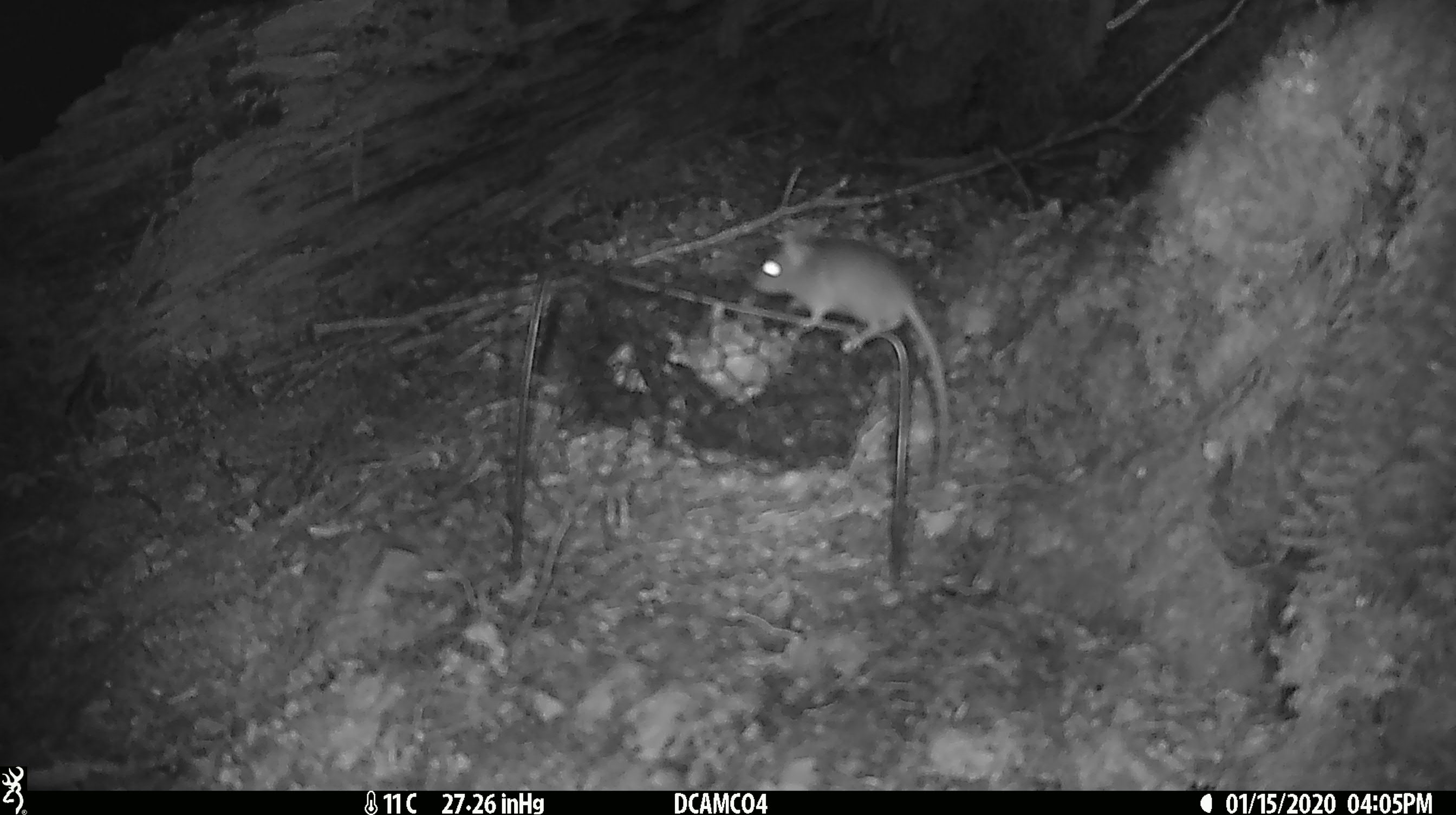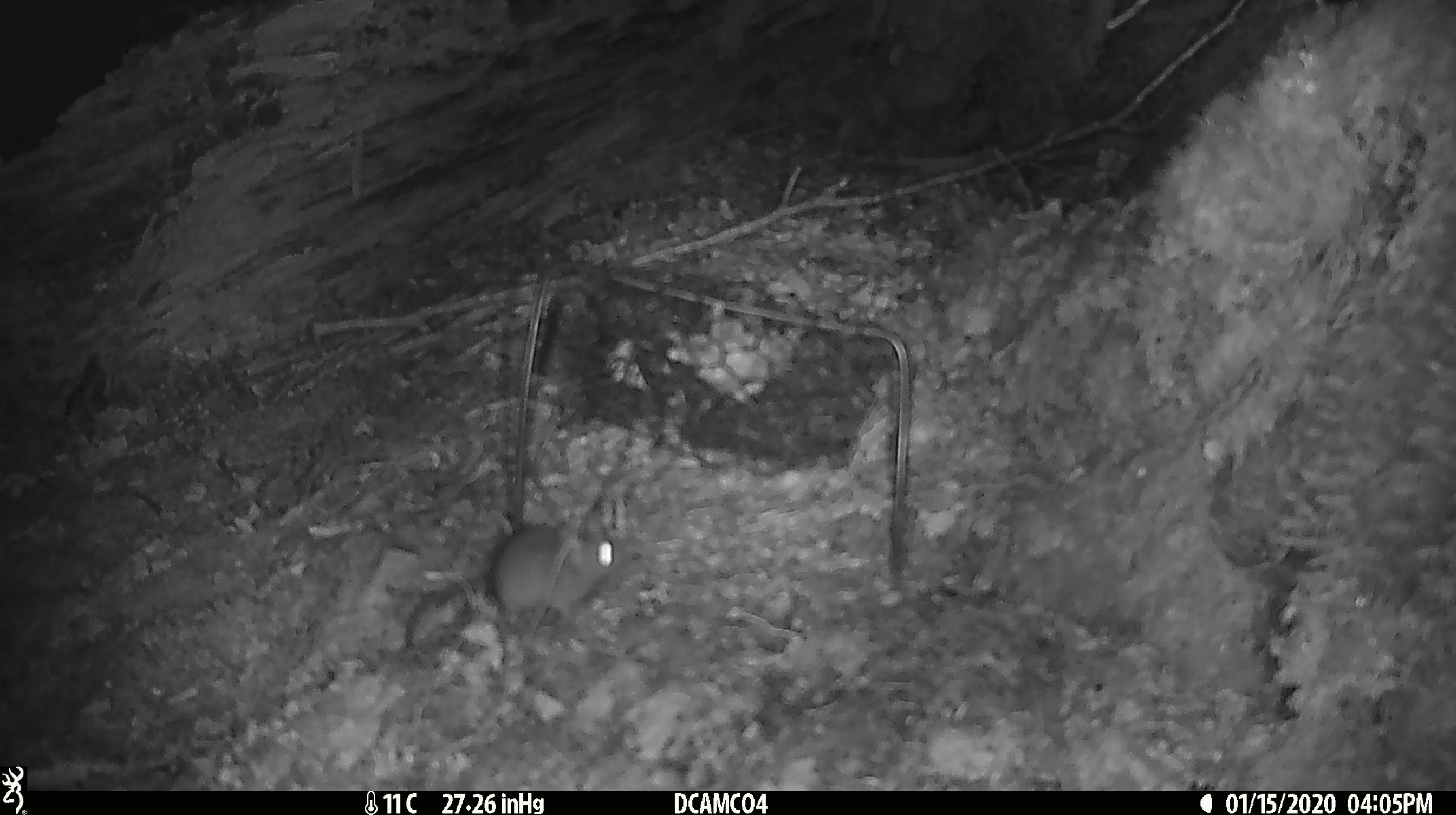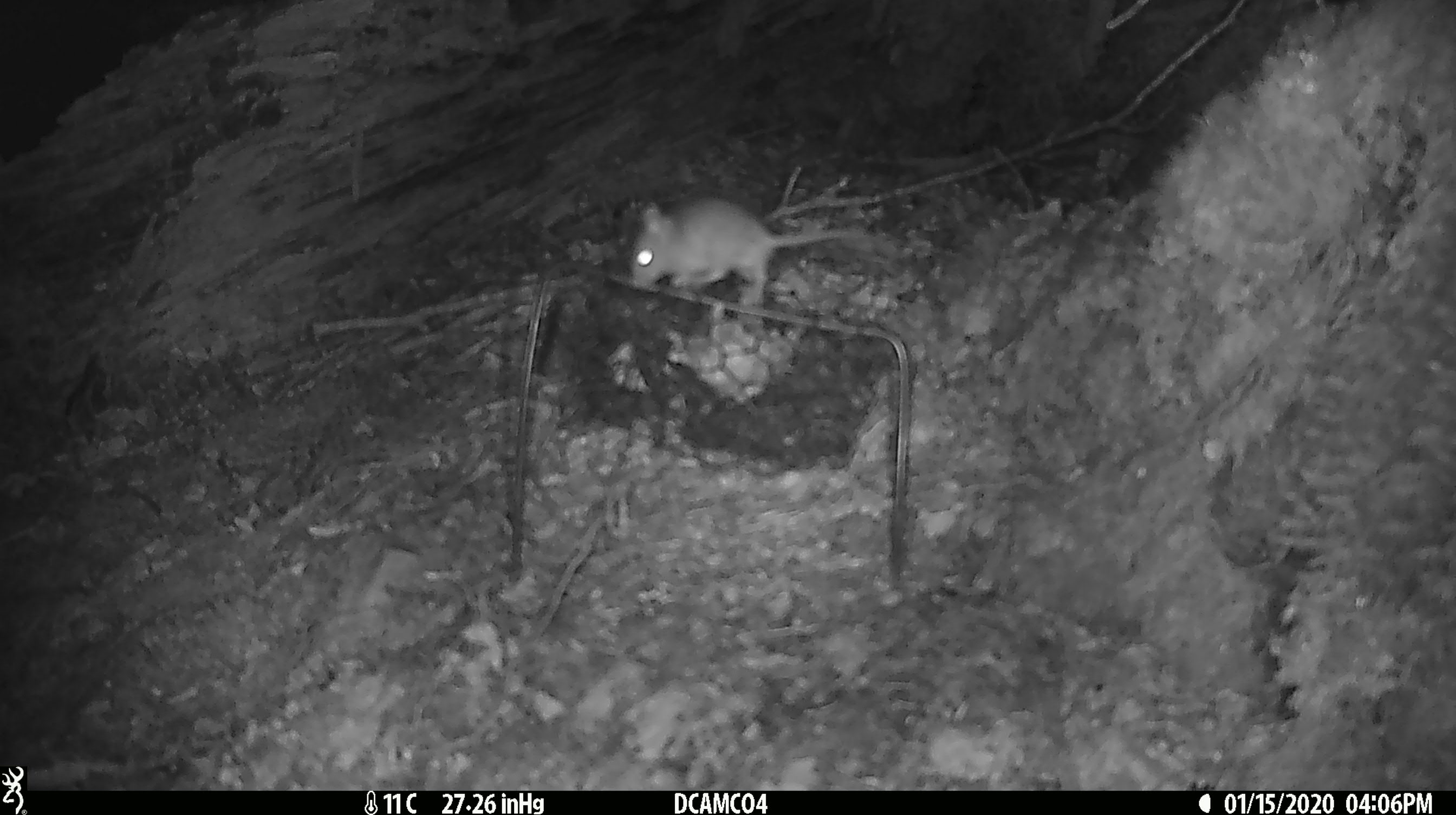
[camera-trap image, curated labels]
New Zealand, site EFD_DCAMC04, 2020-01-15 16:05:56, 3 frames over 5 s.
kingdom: Animalia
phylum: Chordata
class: Mammalia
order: Rodentia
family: Muridae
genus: Mus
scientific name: Mus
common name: mouse